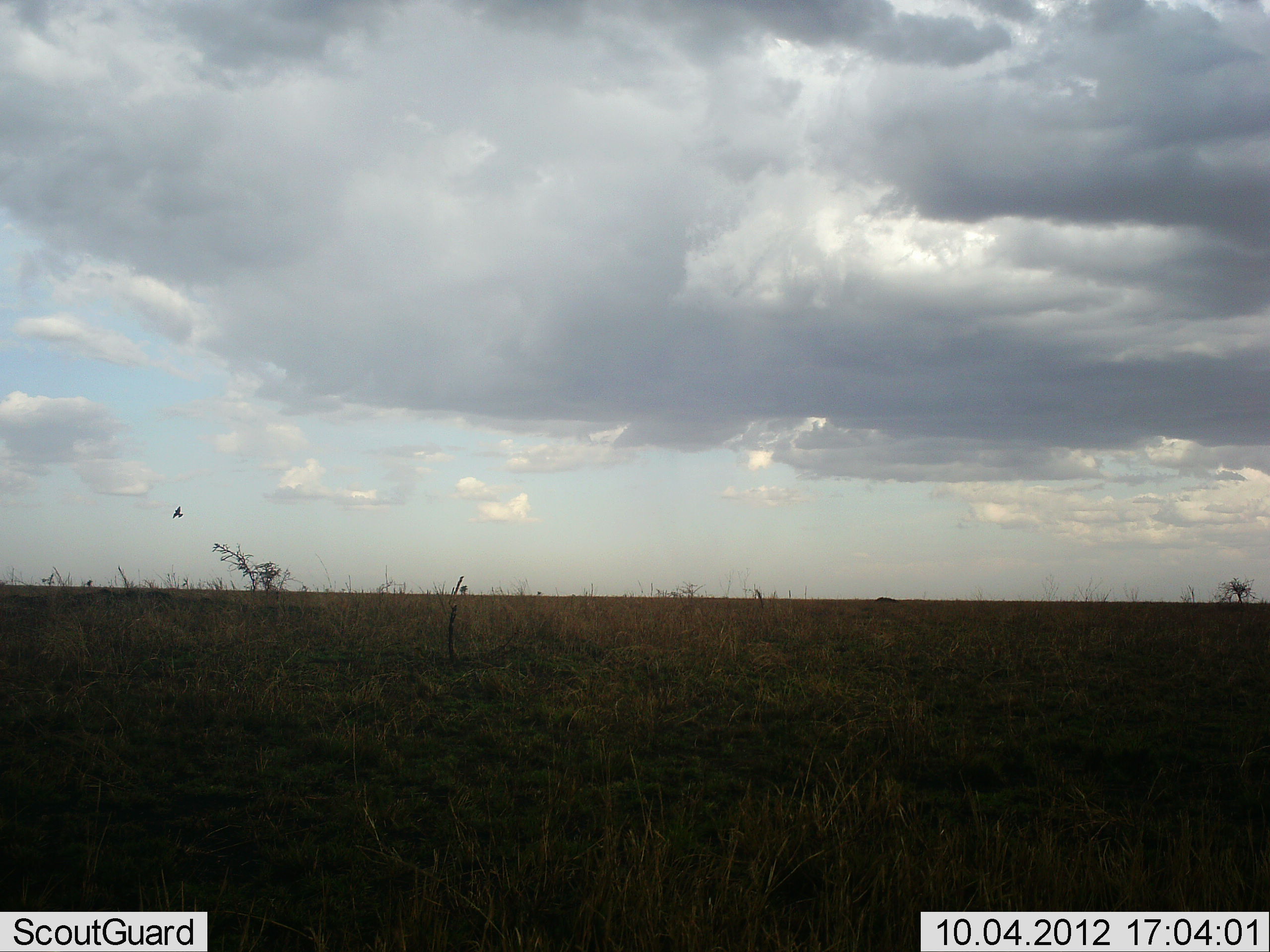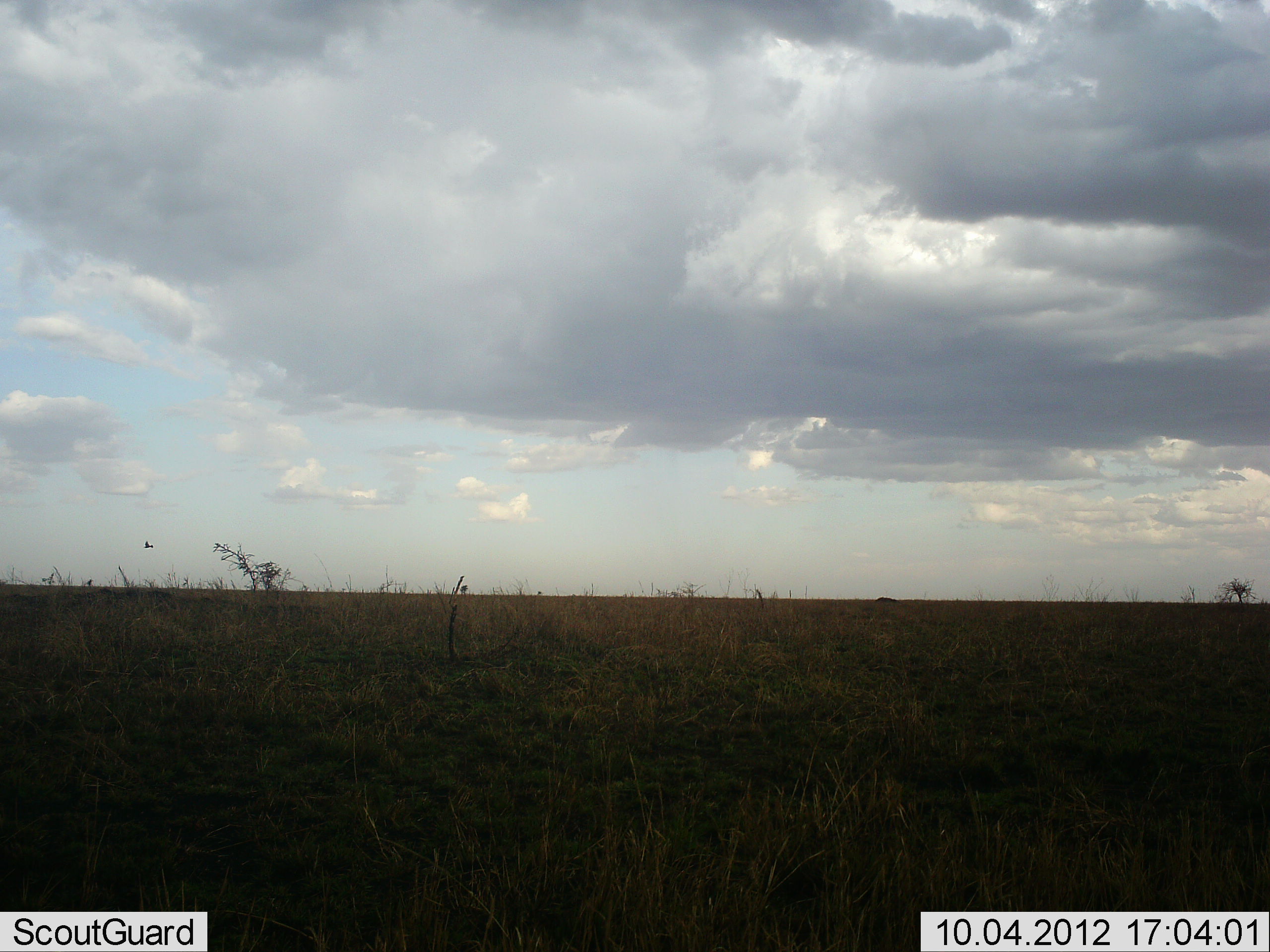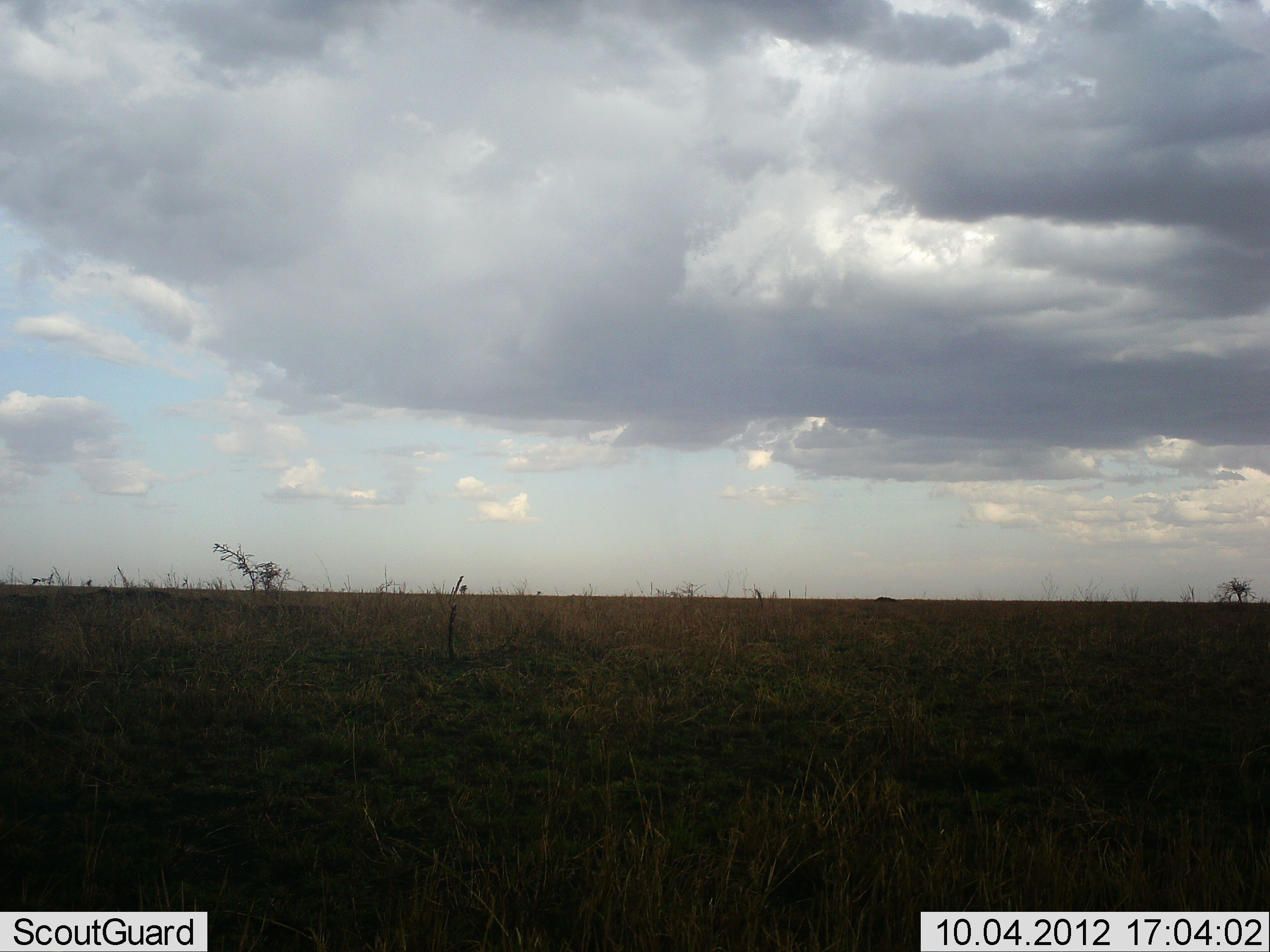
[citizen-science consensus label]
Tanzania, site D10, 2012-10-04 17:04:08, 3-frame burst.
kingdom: Animalia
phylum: Chordata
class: Aves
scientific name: Aves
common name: bird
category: otherbird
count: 1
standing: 0%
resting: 0%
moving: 100%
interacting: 0%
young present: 0%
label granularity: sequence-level